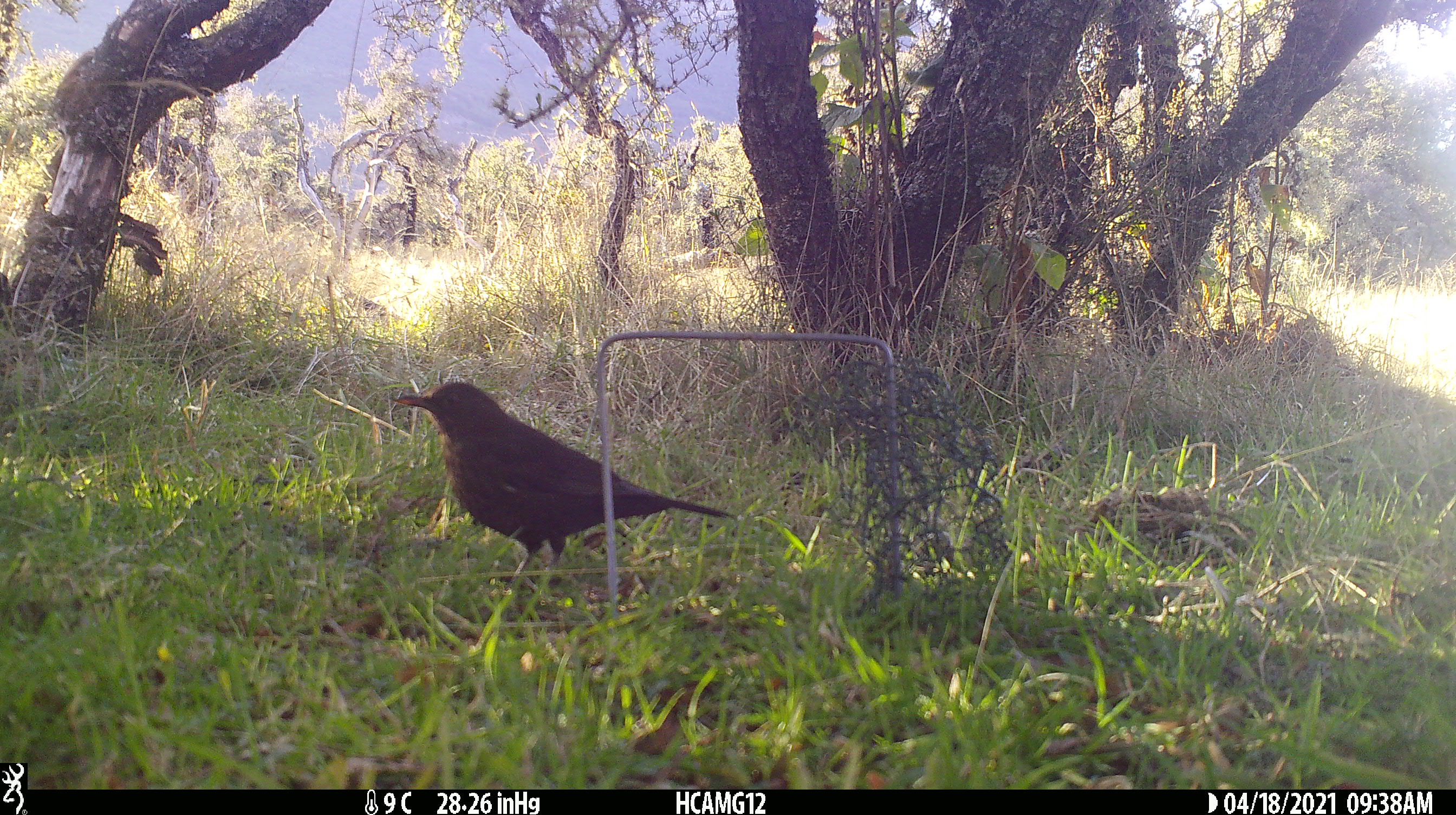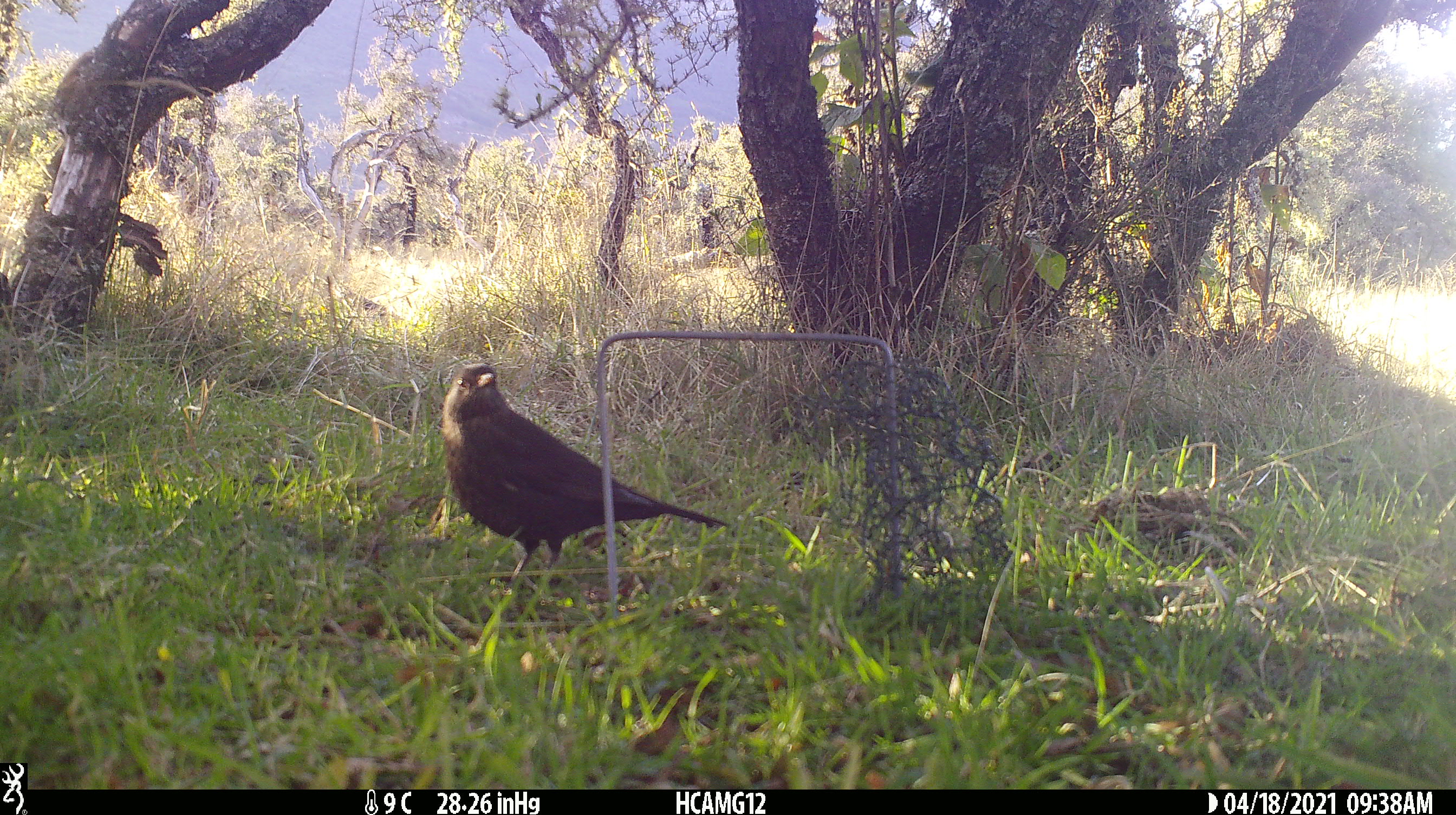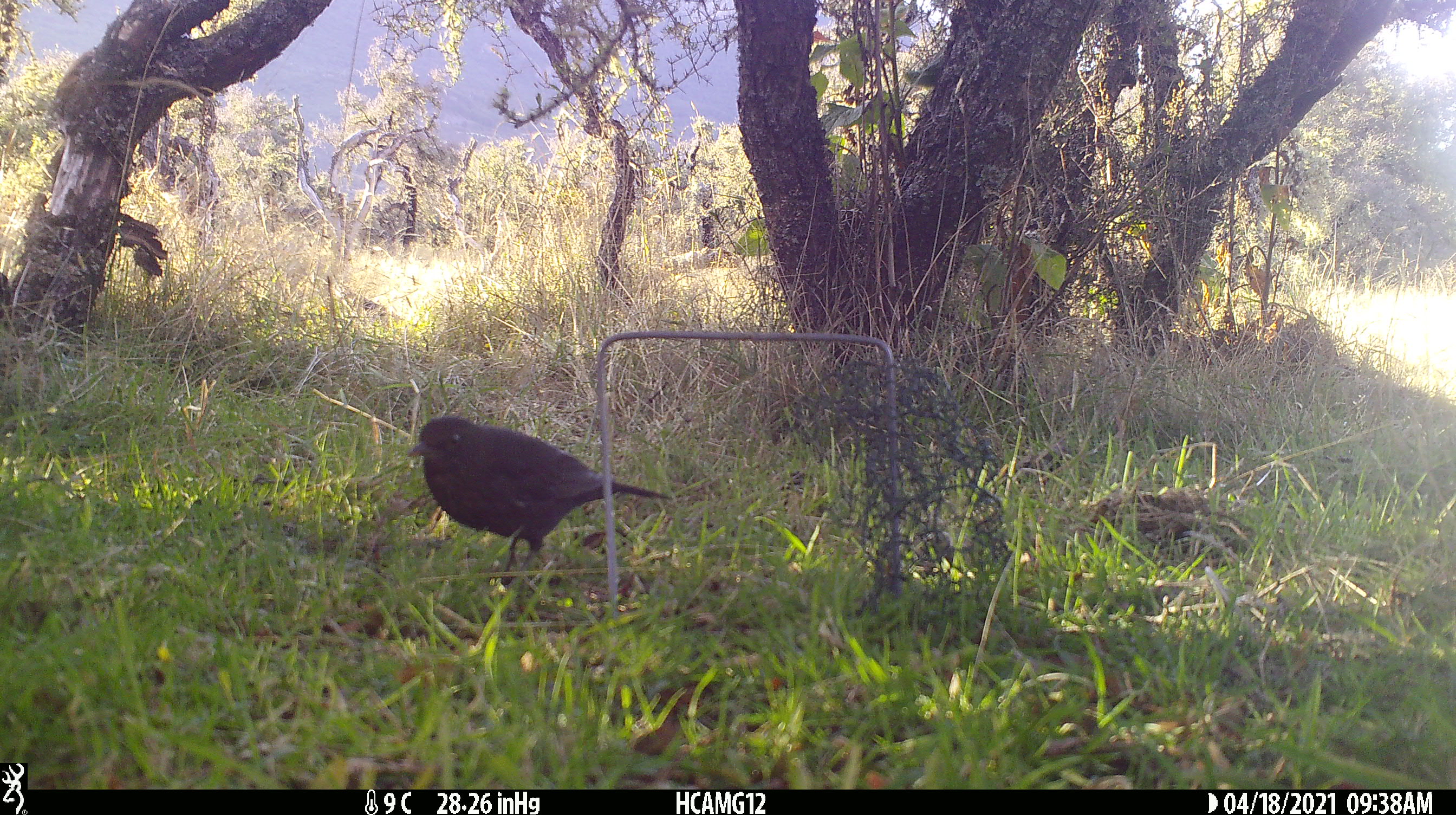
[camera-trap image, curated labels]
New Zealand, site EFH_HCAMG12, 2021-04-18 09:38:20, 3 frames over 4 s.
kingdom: Animalia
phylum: Chordata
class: Aves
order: Passeriformes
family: Turdidae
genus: Turdus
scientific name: Turdus merula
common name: eurasian blackbird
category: blackbird